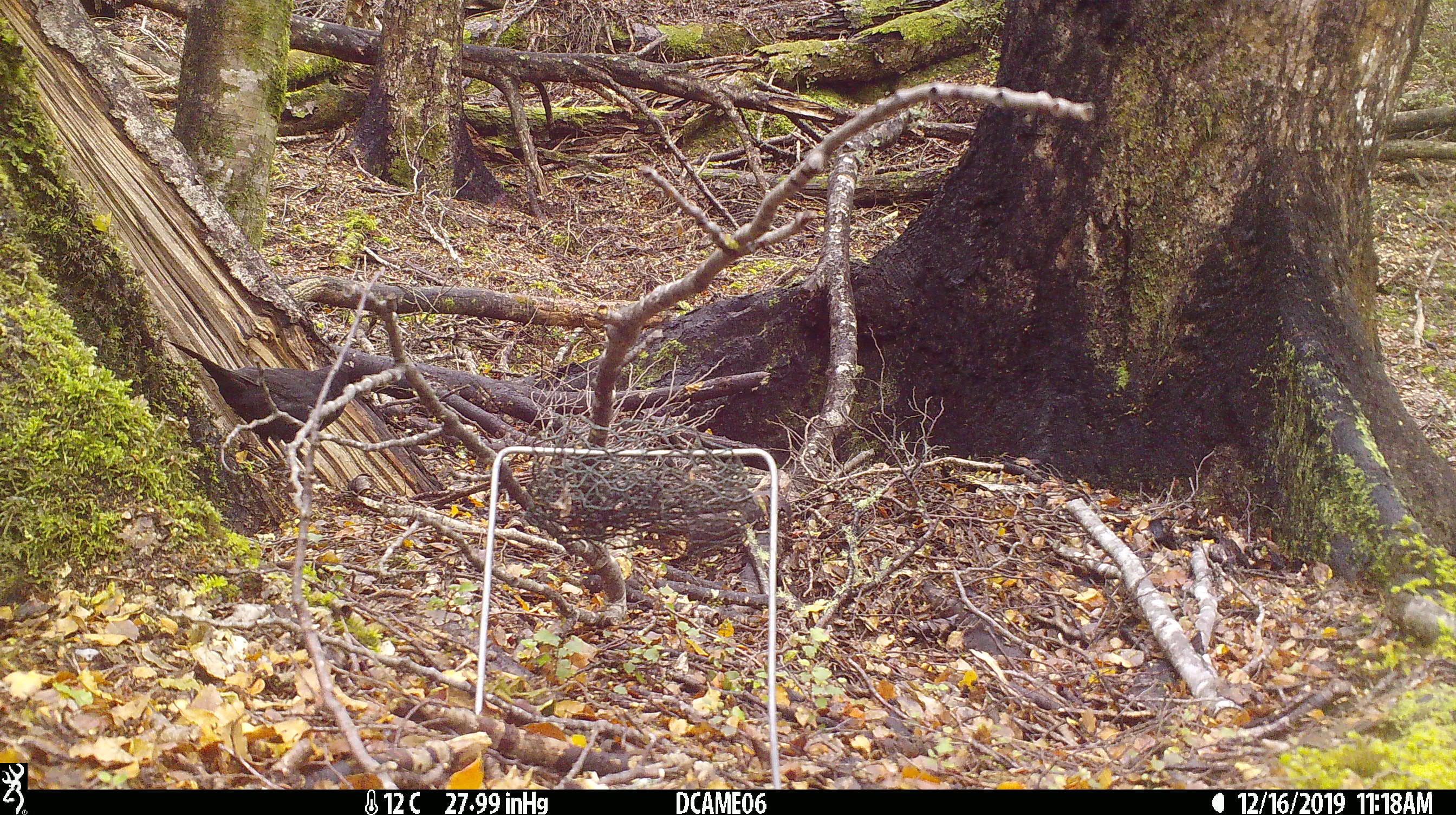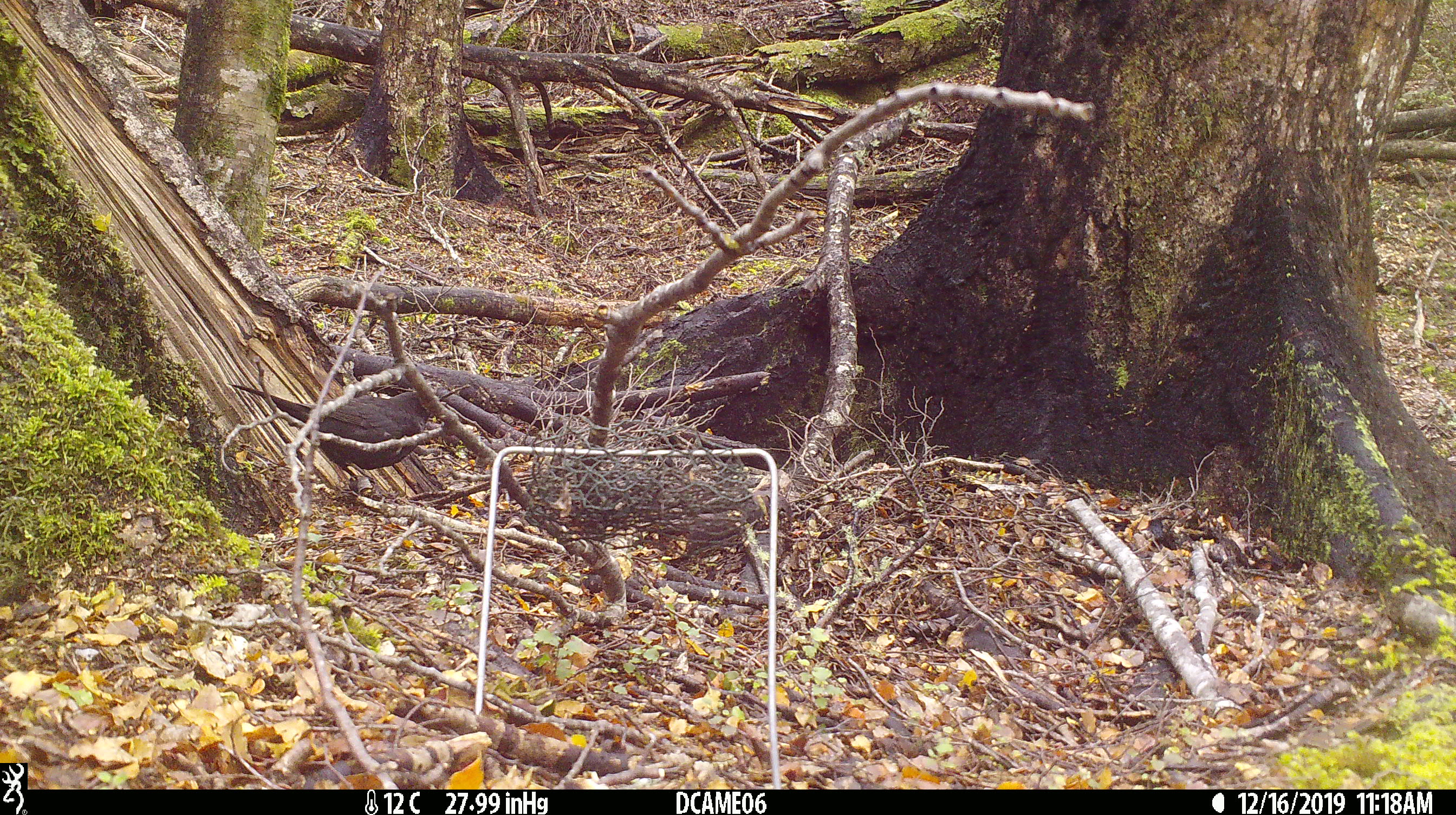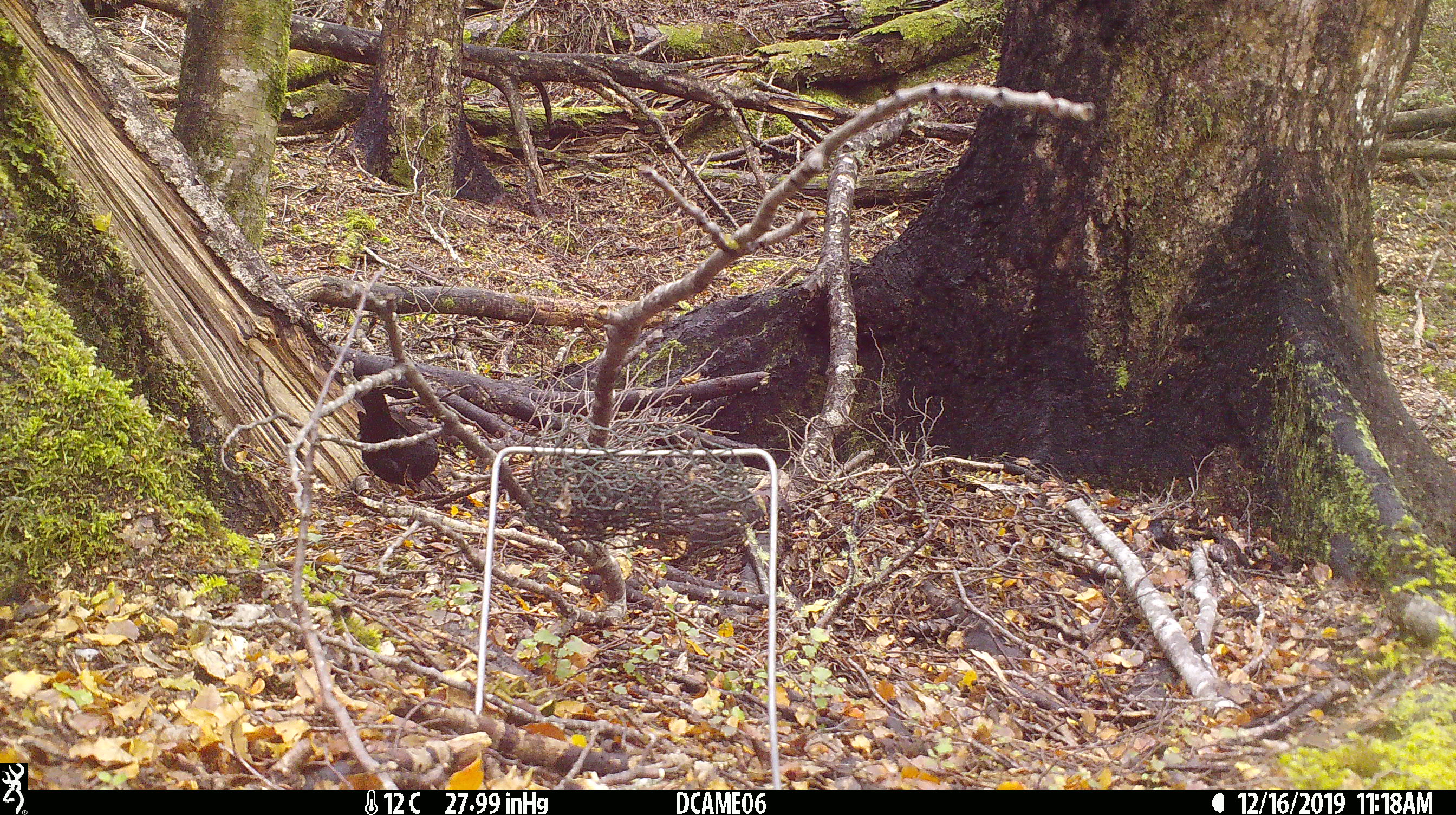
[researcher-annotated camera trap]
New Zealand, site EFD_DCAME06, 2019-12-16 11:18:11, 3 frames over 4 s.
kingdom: Animalia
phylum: Chordata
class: Aves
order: Passeriformes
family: Turdidae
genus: Turdus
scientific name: Turdus merula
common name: eurasian blackbird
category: blackbird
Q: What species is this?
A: Blackbird (eurasian blackbird) (Turdus merula).